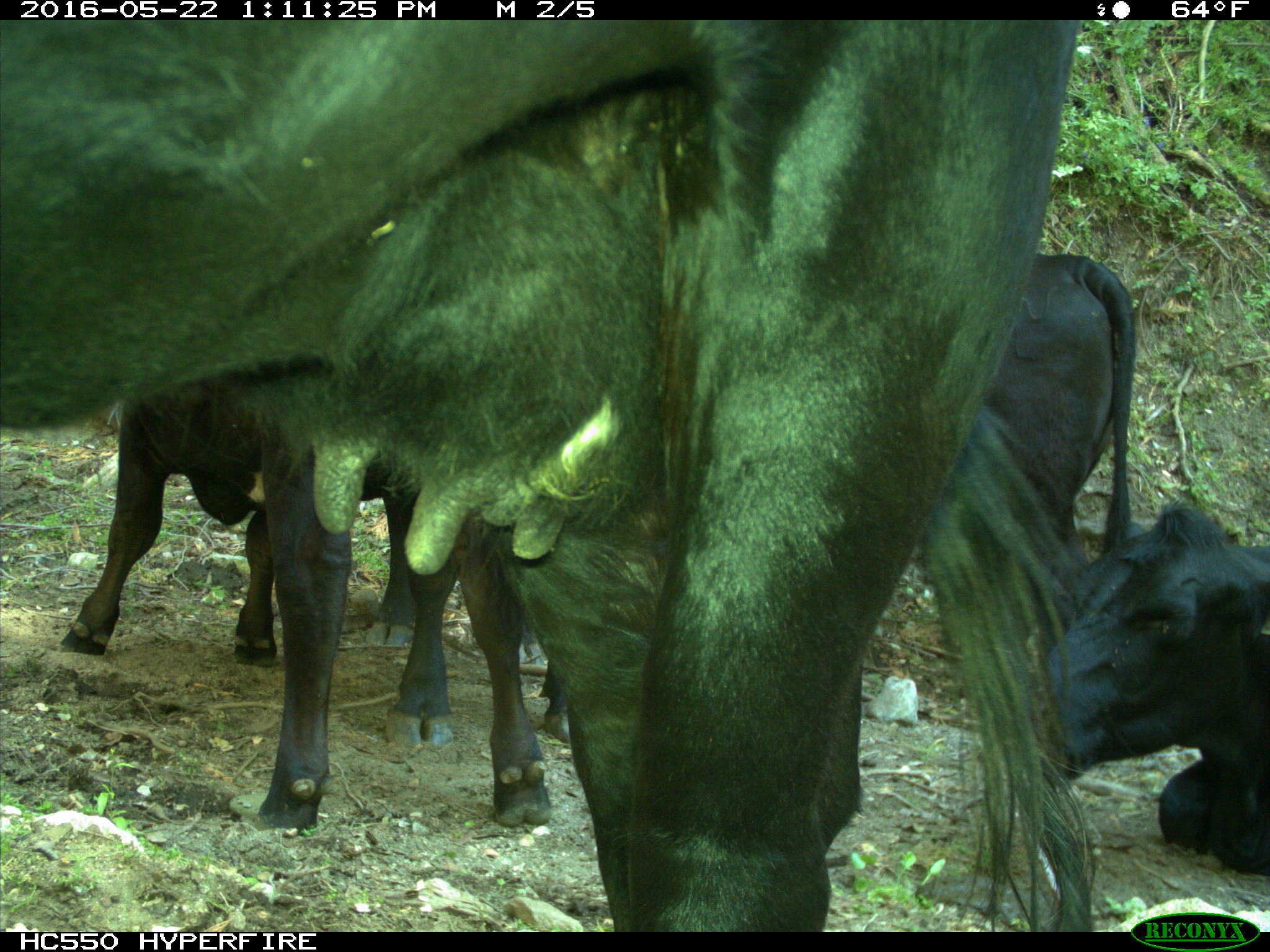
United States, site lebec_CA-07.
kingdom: Animalia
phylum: Chordata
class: Mammalia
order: Artiodactyla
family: Bovidae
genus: Bos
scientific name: Bos taurus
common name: domestic cow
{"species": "Bos taurus (domestic cow)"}